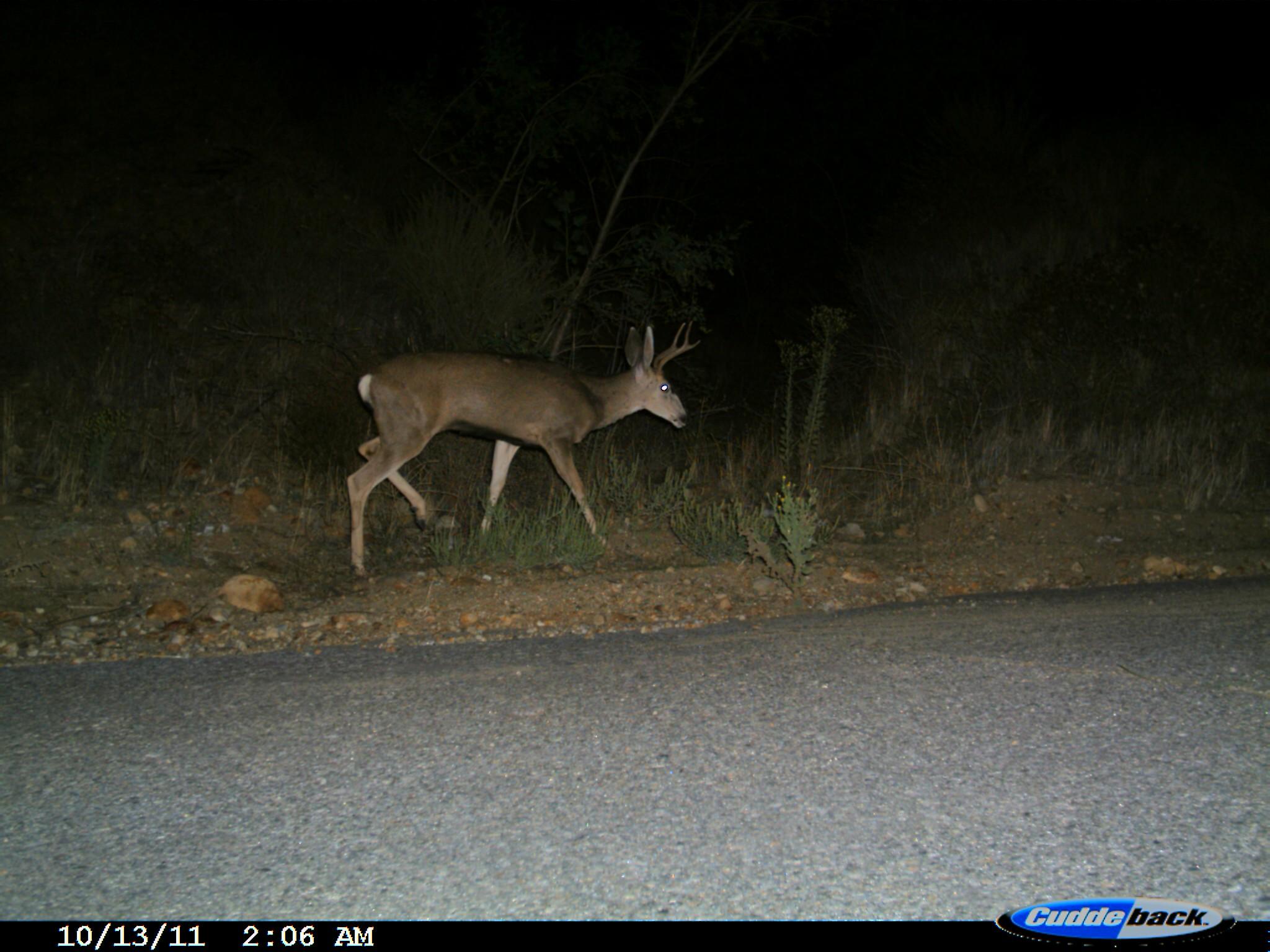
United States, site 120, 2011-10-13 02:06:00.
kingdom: Animalia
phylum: Chordata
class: Mammalia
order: Artiodactyla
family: Cervidae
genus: Odocoileus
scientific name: Odocoileus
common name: deer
Deer (Odocoileus).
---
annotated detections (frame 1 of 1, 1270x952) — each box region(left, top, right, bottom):
deer: region(318, 313, 700, 600)